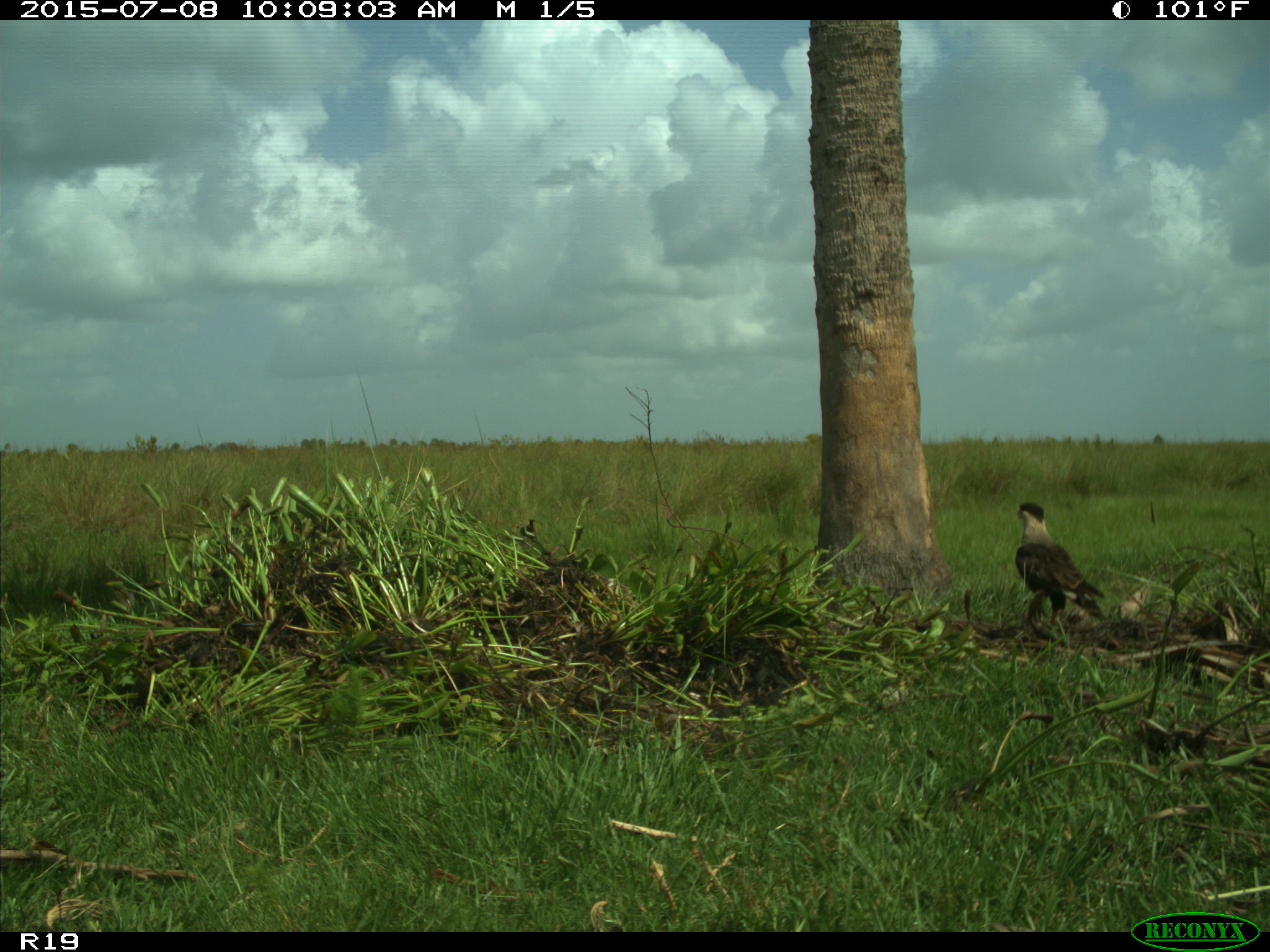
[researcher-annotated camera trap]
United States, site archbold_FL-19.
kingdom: Animalia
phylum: Chordata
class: Aves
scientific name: Aves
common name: birds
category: unidentified bird